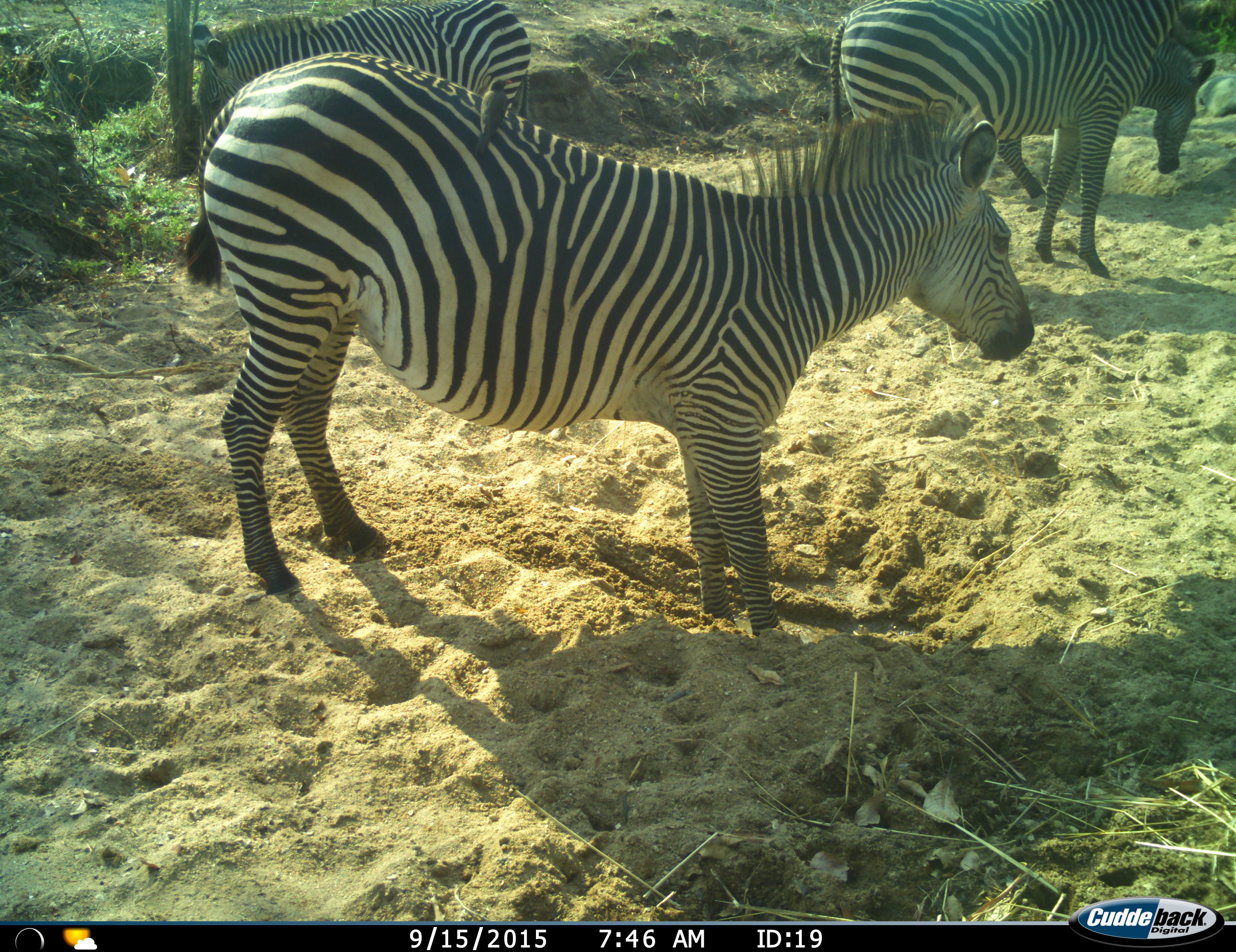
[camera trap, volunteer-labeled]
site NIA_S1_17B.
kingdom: Animalia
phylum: Chordata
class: Mammalia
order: Perissodactyla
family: Equidae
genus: Equus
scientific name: Equus quagga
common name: plains zebra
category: zebraplains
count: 4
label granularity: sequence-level